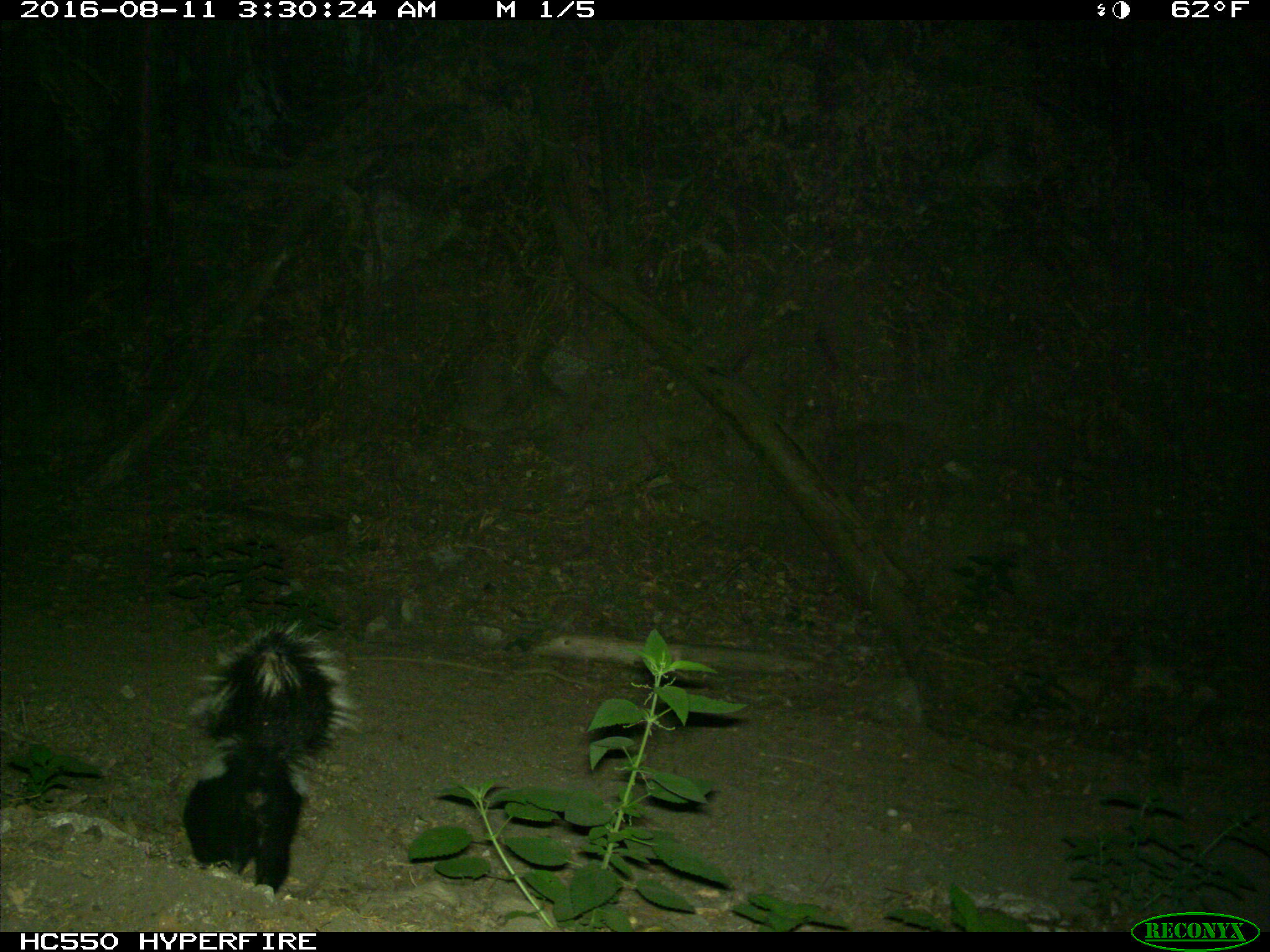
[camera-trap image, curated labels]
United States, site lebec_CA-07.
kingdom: Animalia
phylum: Chordata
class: Mammalia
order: Carnivora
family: Mephitidae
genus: Mephitis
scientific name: Mephitis mephitis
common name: striped skunk